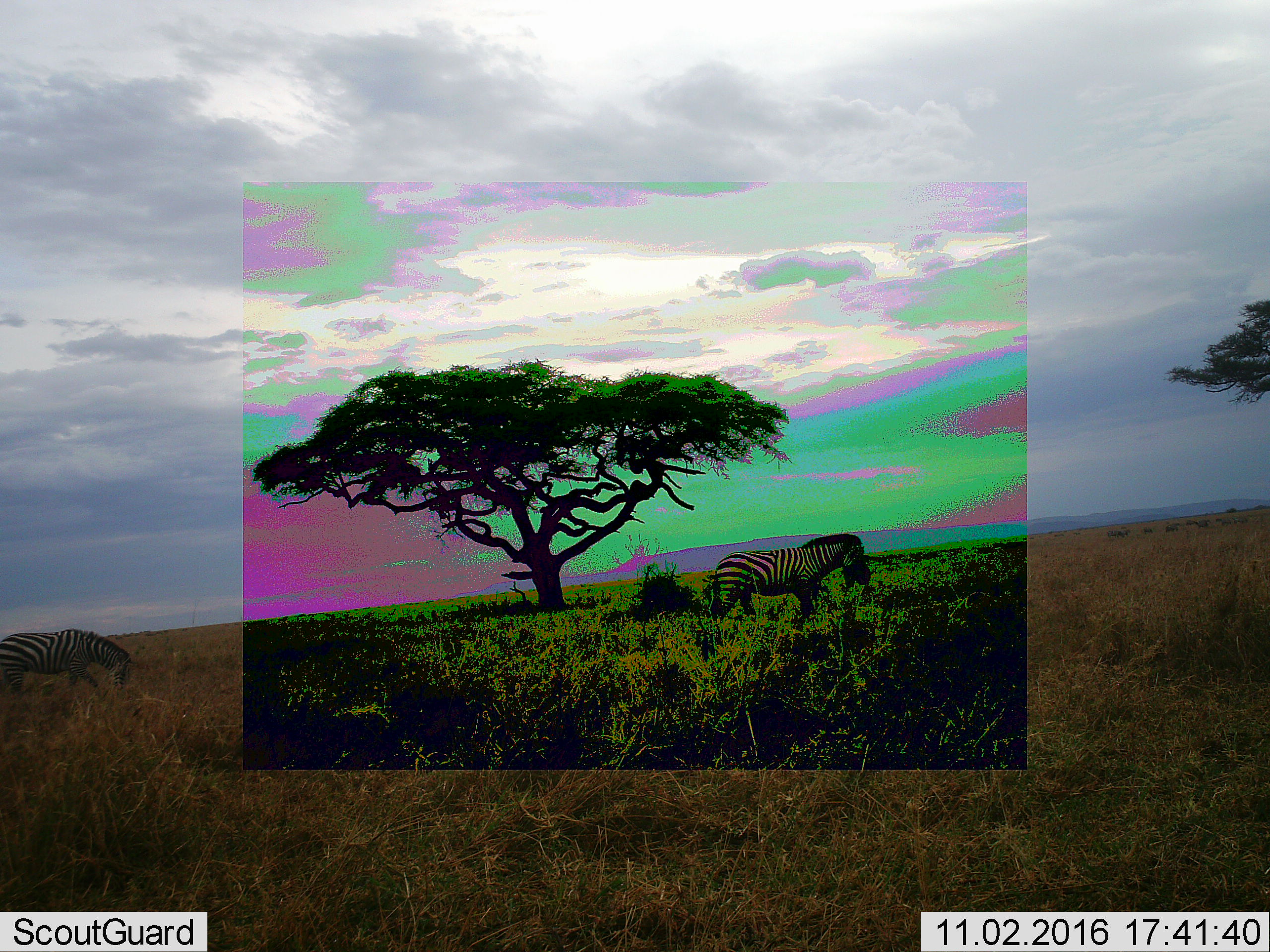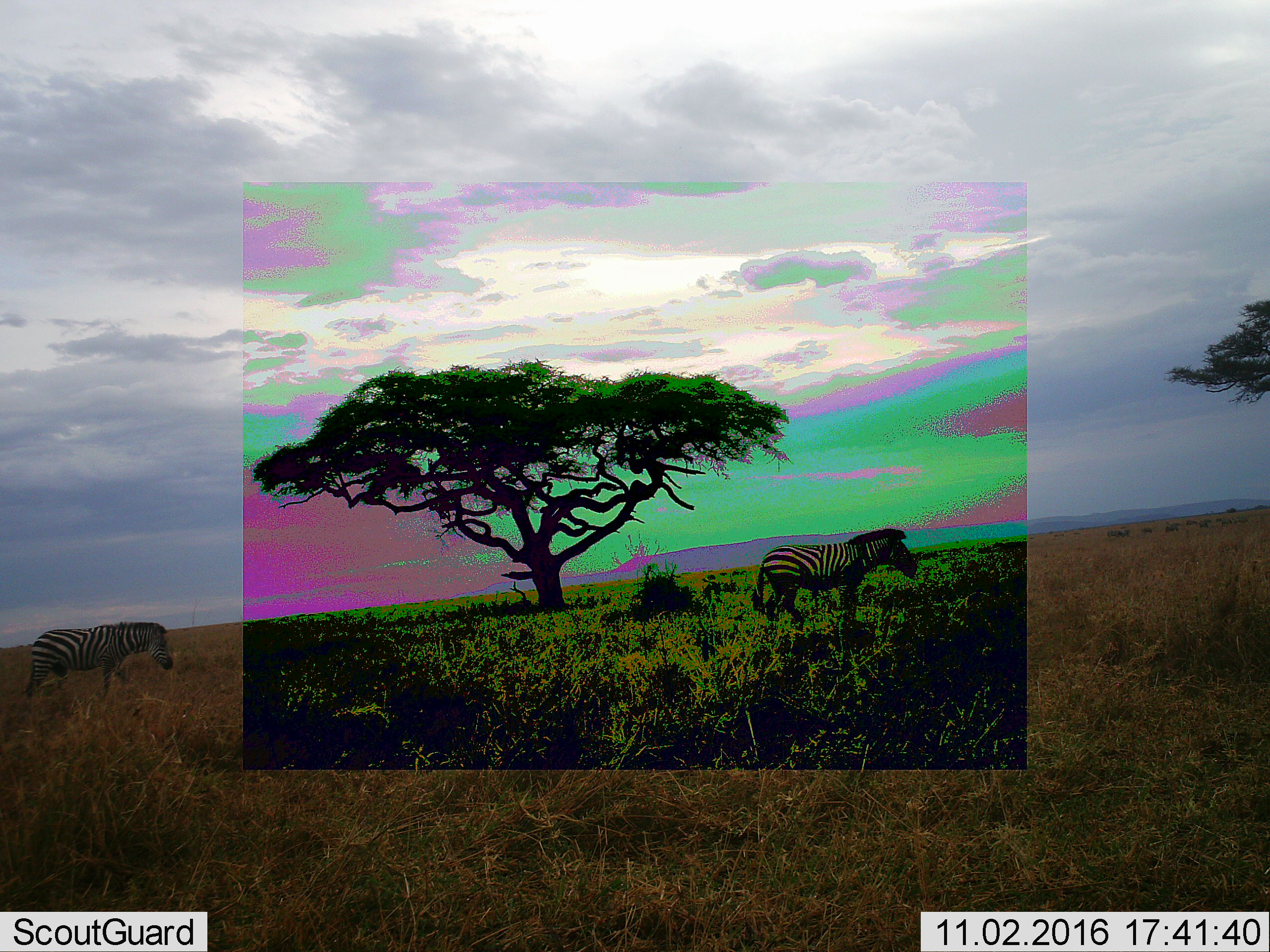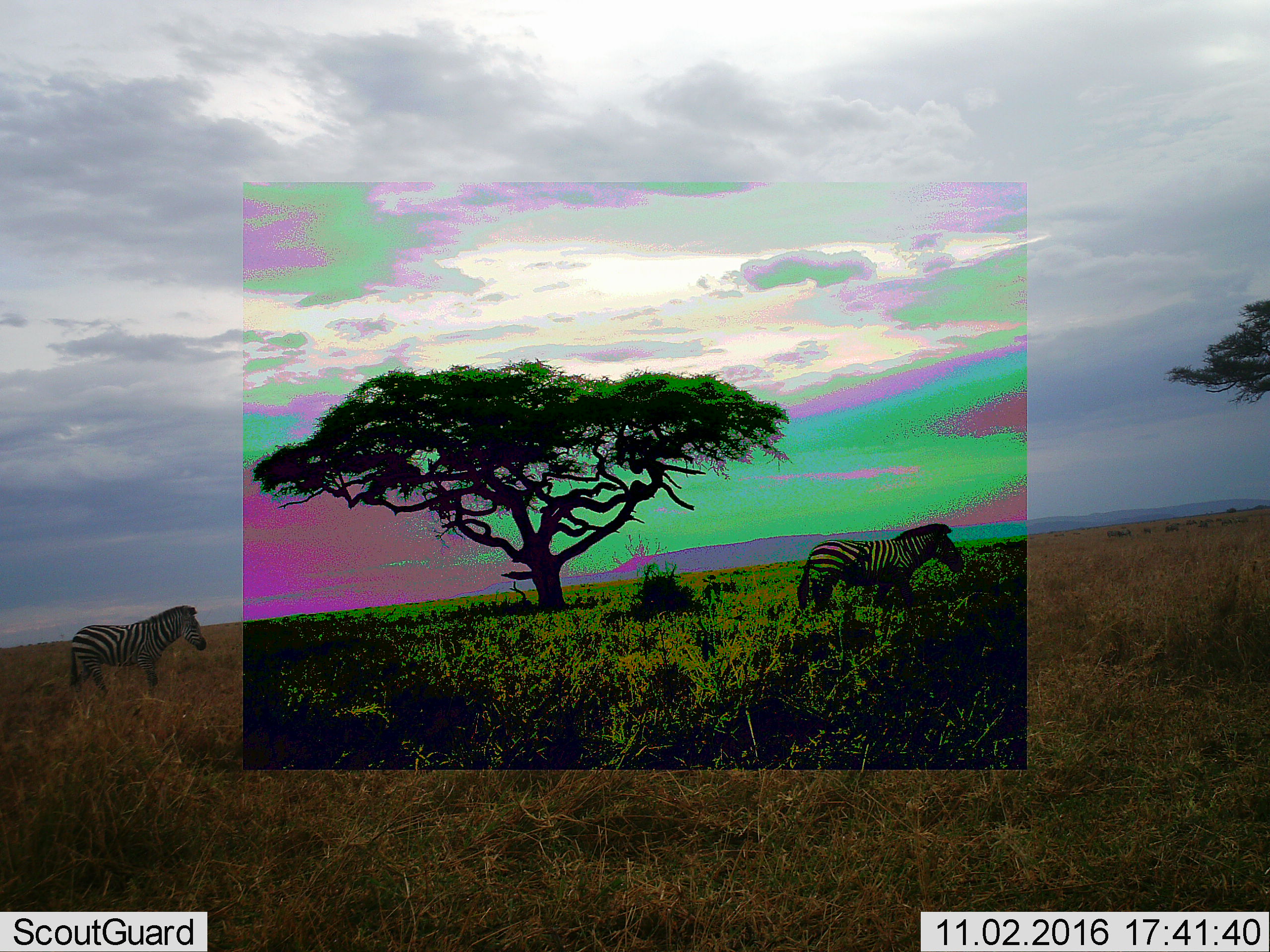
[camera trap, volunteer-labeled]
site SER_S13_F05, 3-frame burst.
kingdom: Animalia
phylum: Chordata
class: Mammalia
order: Perissodactyla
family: Equidae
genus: Equus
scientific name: Equus quagga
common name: plains zebra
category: zebraplains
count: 2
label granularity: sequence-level